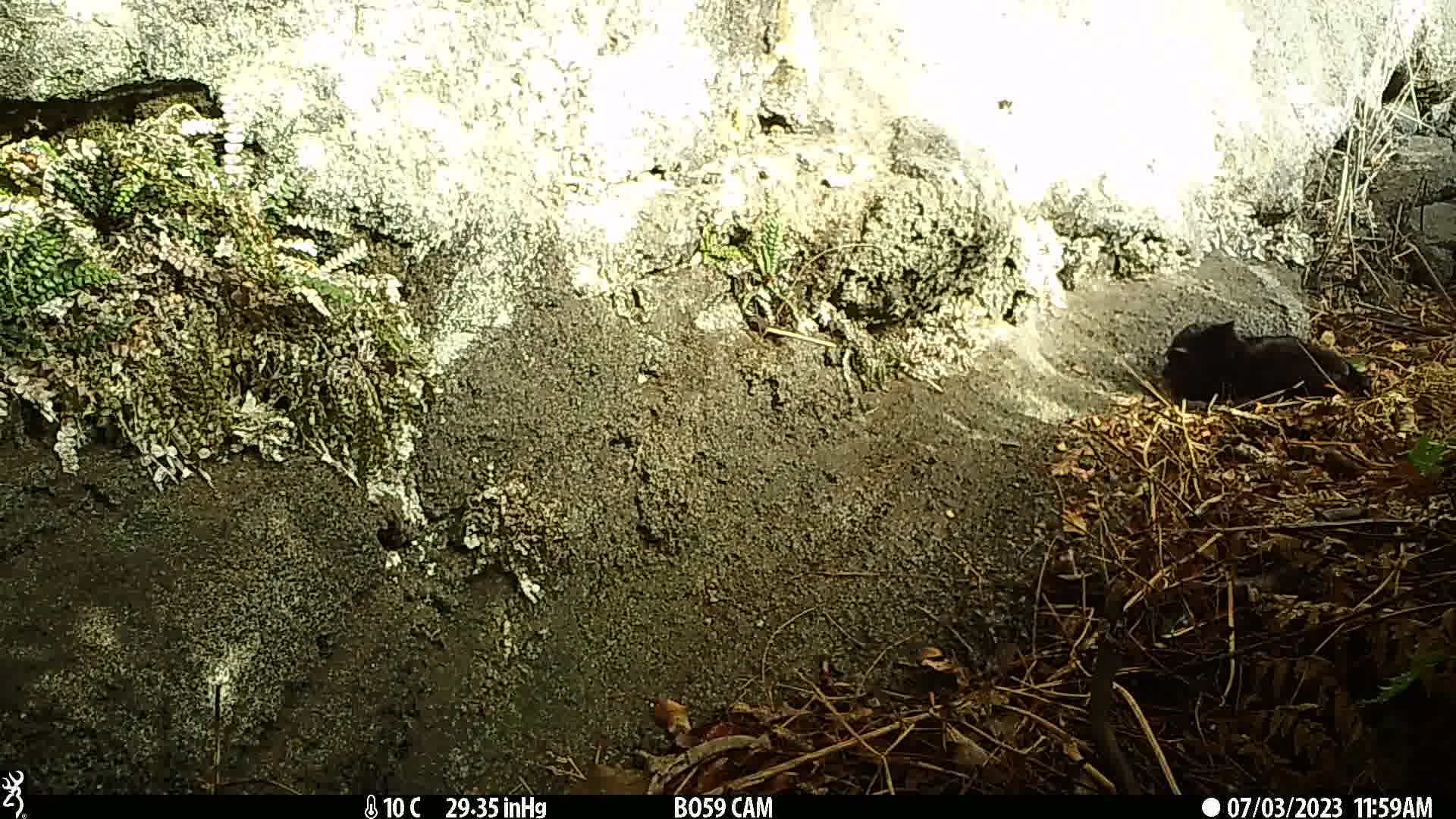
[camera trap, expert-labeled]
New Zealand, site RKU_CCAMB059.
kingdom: Animalia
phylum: Chordata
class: Mammalia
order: Carnivora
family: Felidae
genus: Felis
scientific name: Felis catus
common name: domestic cat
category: cat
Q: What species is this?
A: Cat (domestic cat) (Felis catus).